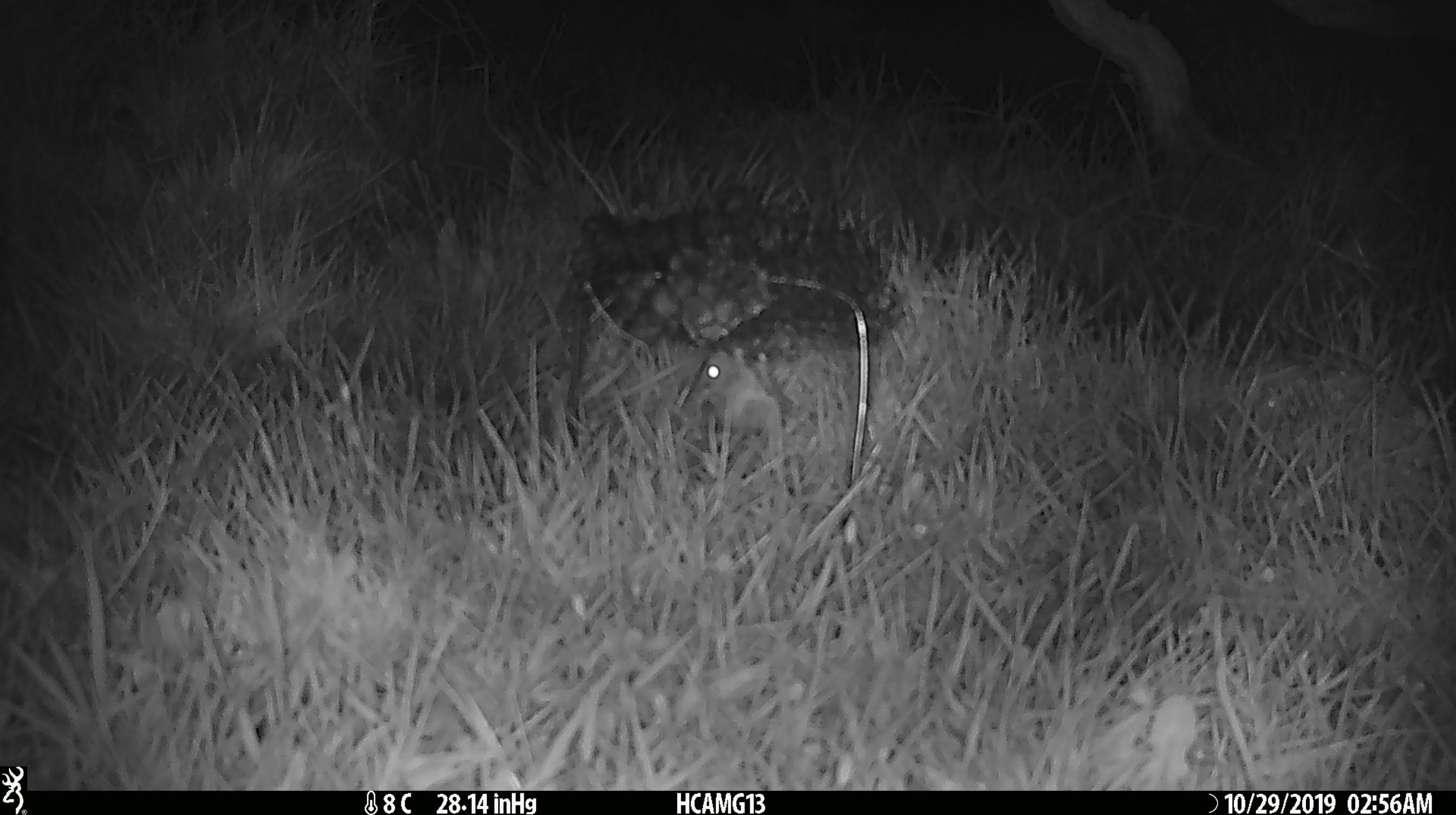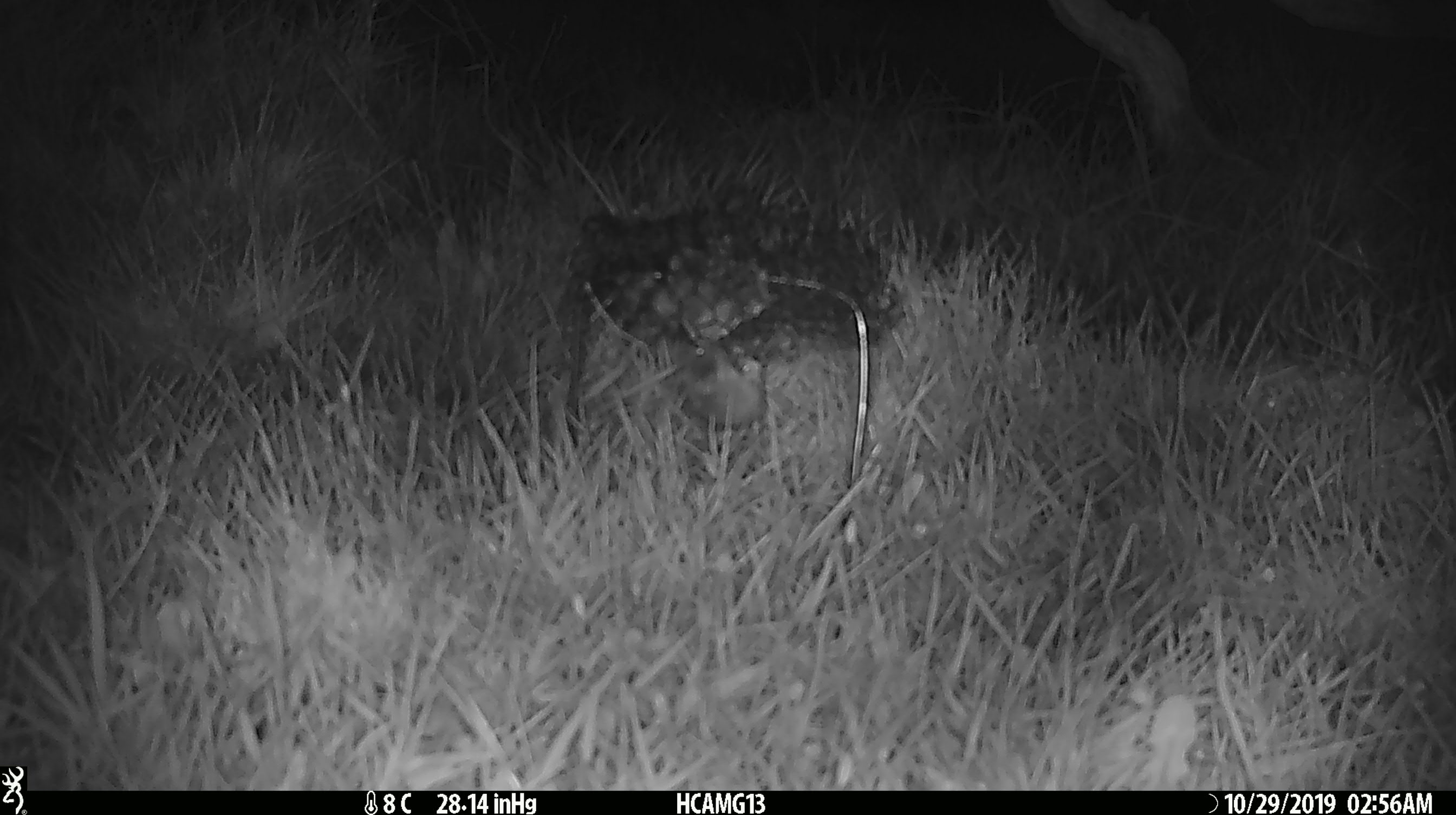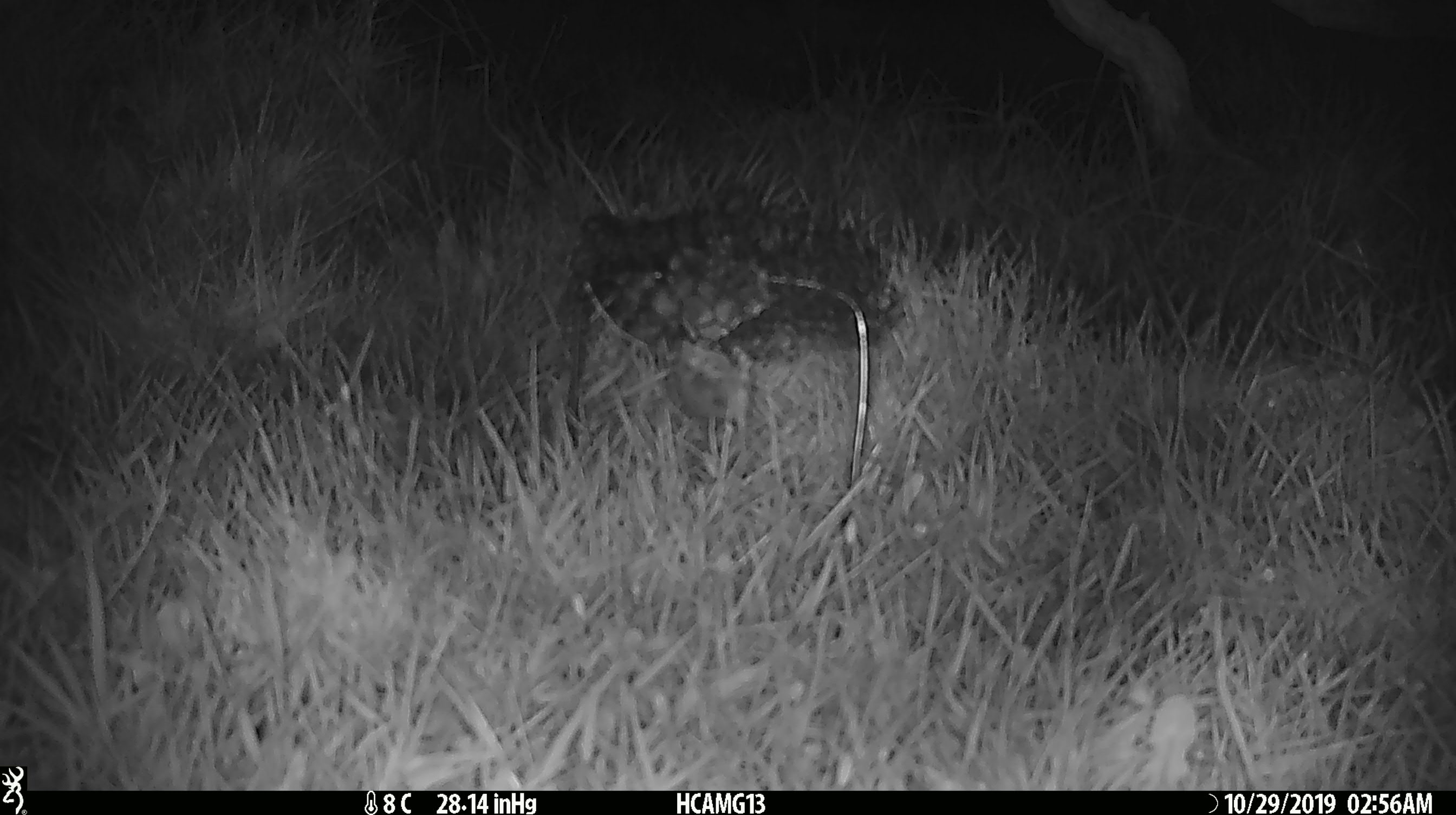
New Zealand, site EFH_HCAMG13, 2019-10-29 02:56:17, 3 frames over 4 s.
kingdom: Animalia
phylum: Chordata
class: Mammalia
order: Rodentia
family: Muridae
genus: Mus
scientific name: Mus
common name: mouse